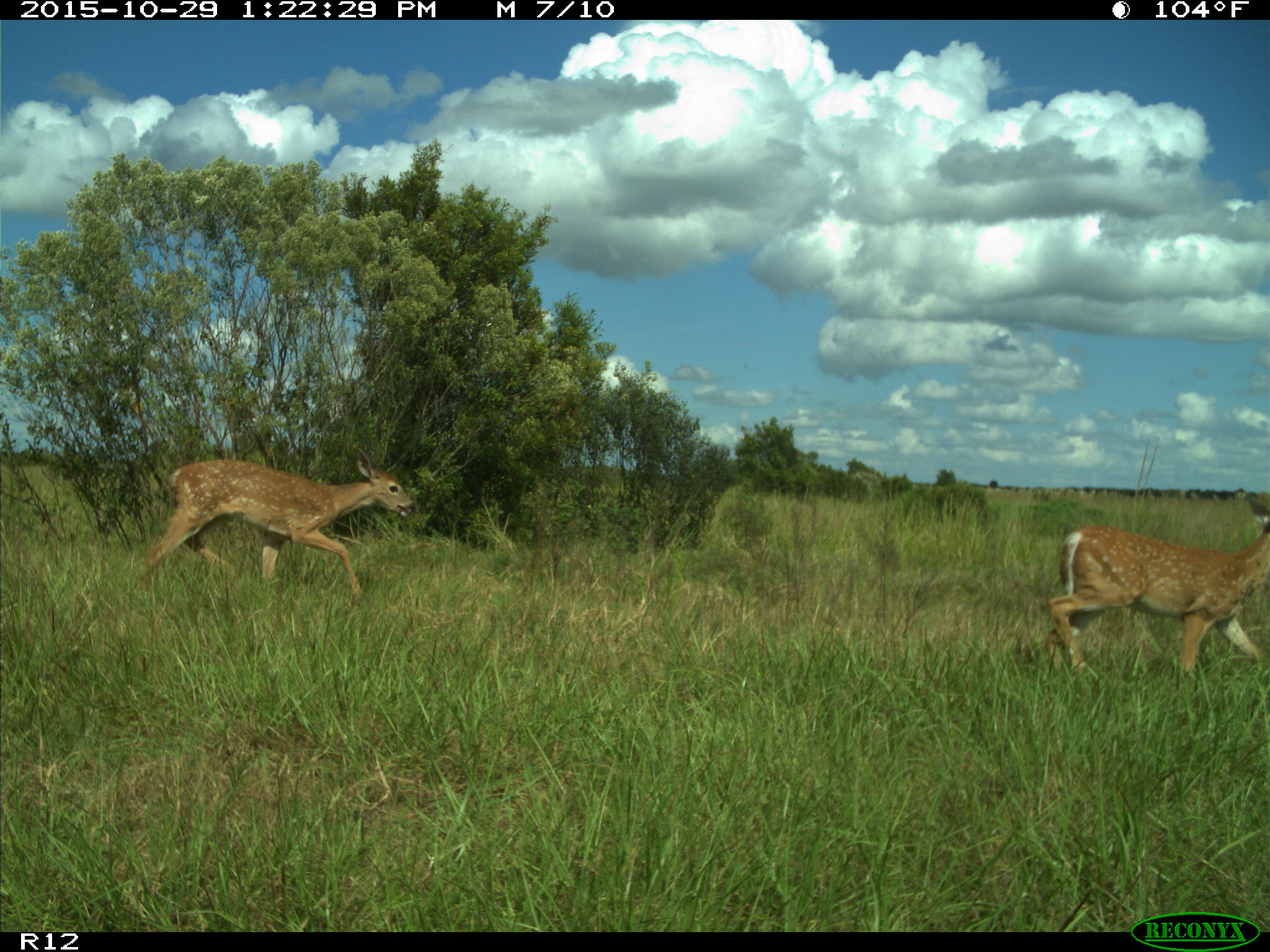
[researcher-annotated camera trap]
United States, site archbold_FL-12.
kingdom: Animalia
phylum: Chordata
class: Mammalia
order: Artiodactyla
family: Cervidae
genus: Odocoileus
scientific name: Odocoileus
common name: deer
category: unidentified deer